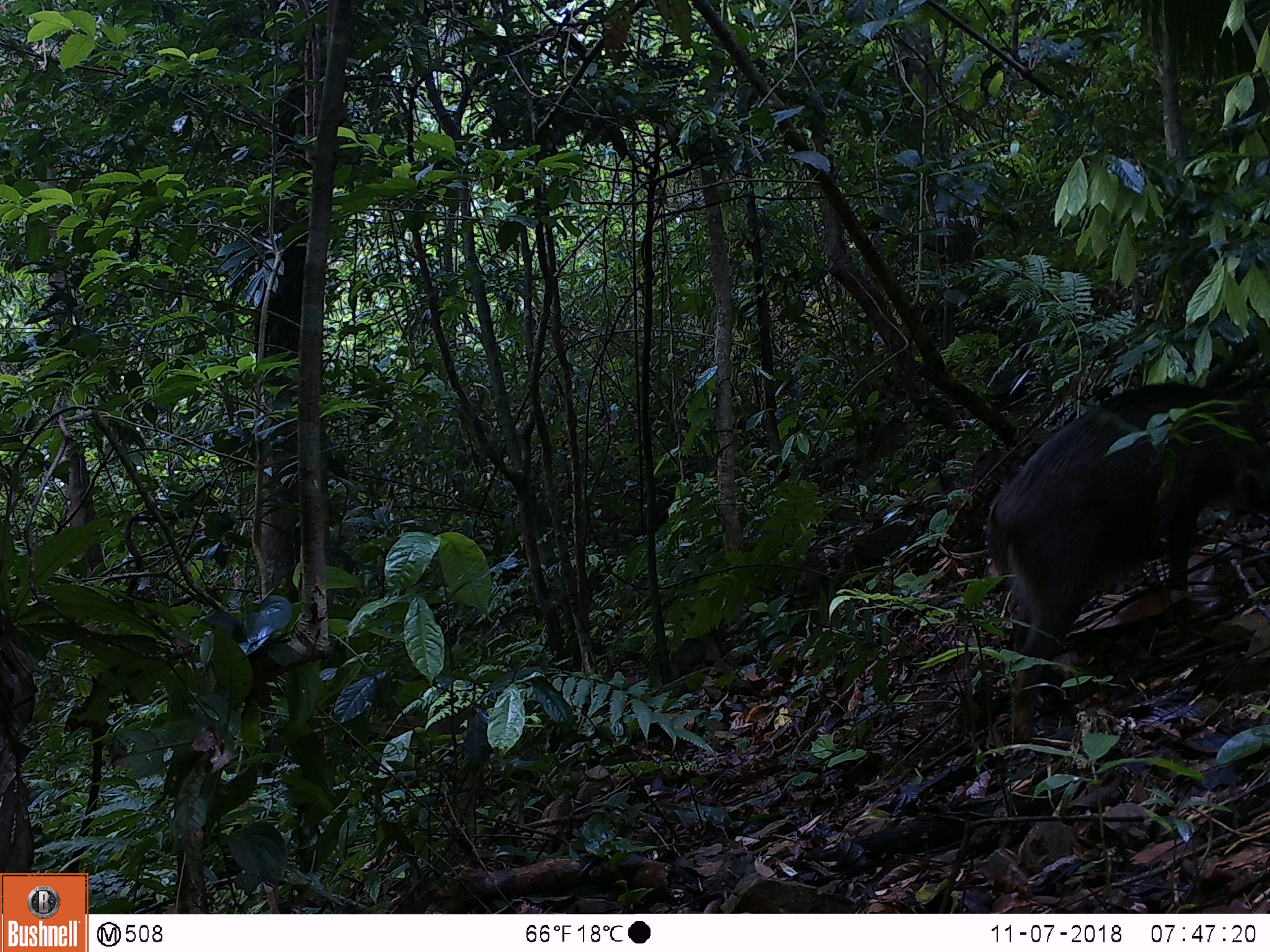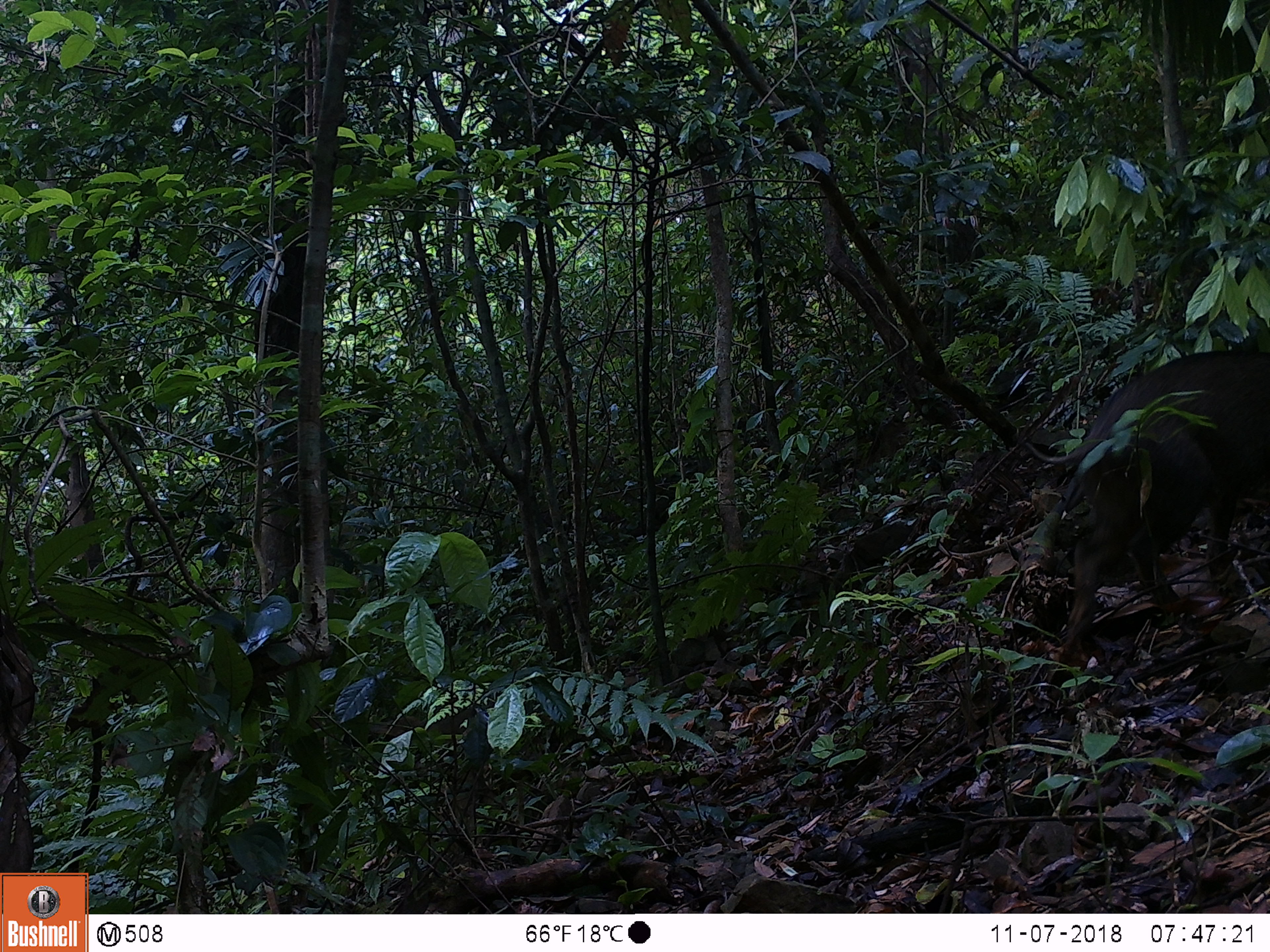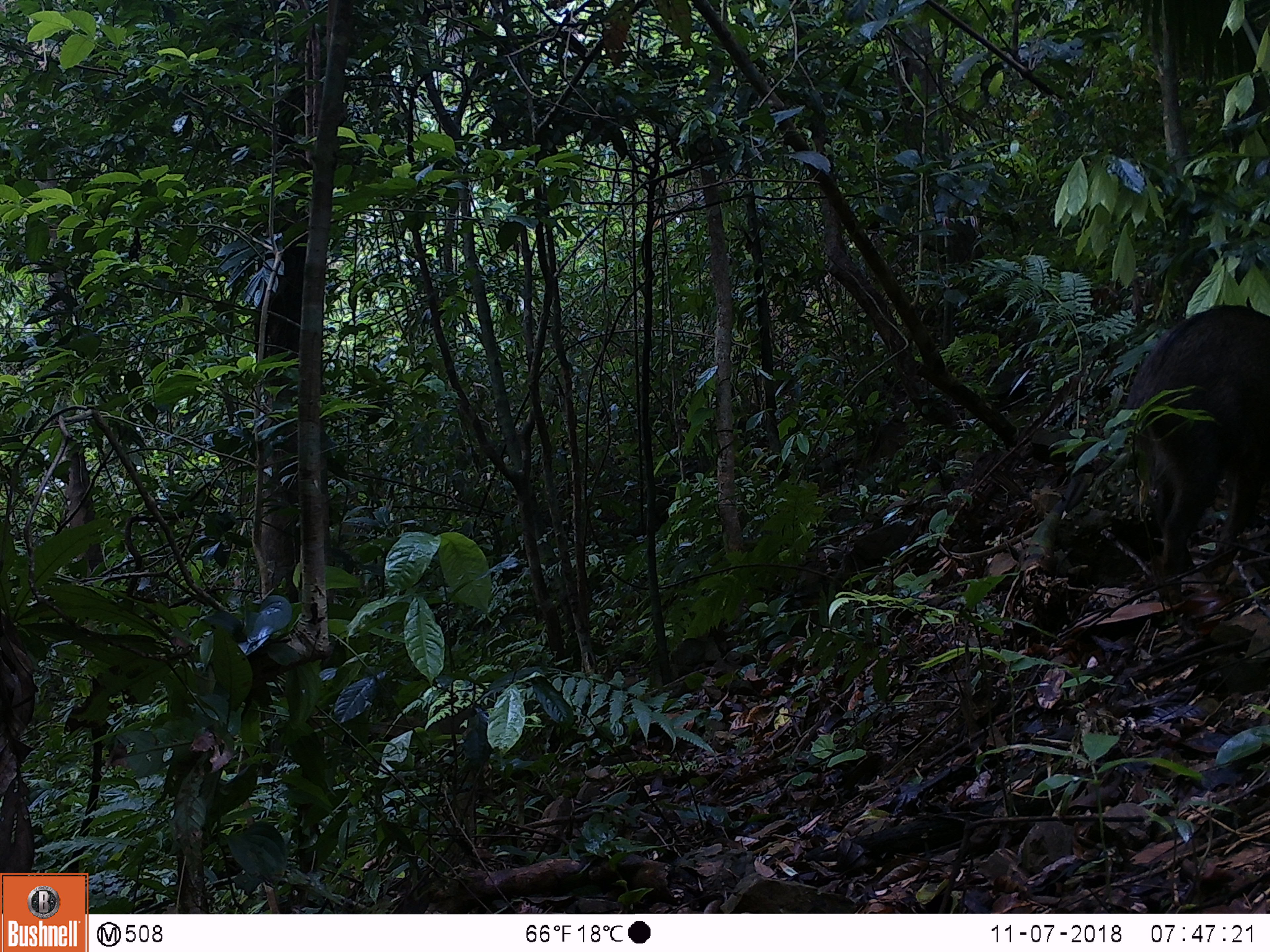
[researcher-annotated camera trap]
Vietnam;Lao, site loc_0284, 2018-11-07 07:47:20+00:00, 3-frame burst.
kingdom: Animalia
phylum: Chordata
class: Mammalia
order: Artiodactyla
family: Suidae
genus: Sus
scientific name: Sus scrofa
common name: eurasian wild pig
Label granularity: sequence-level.